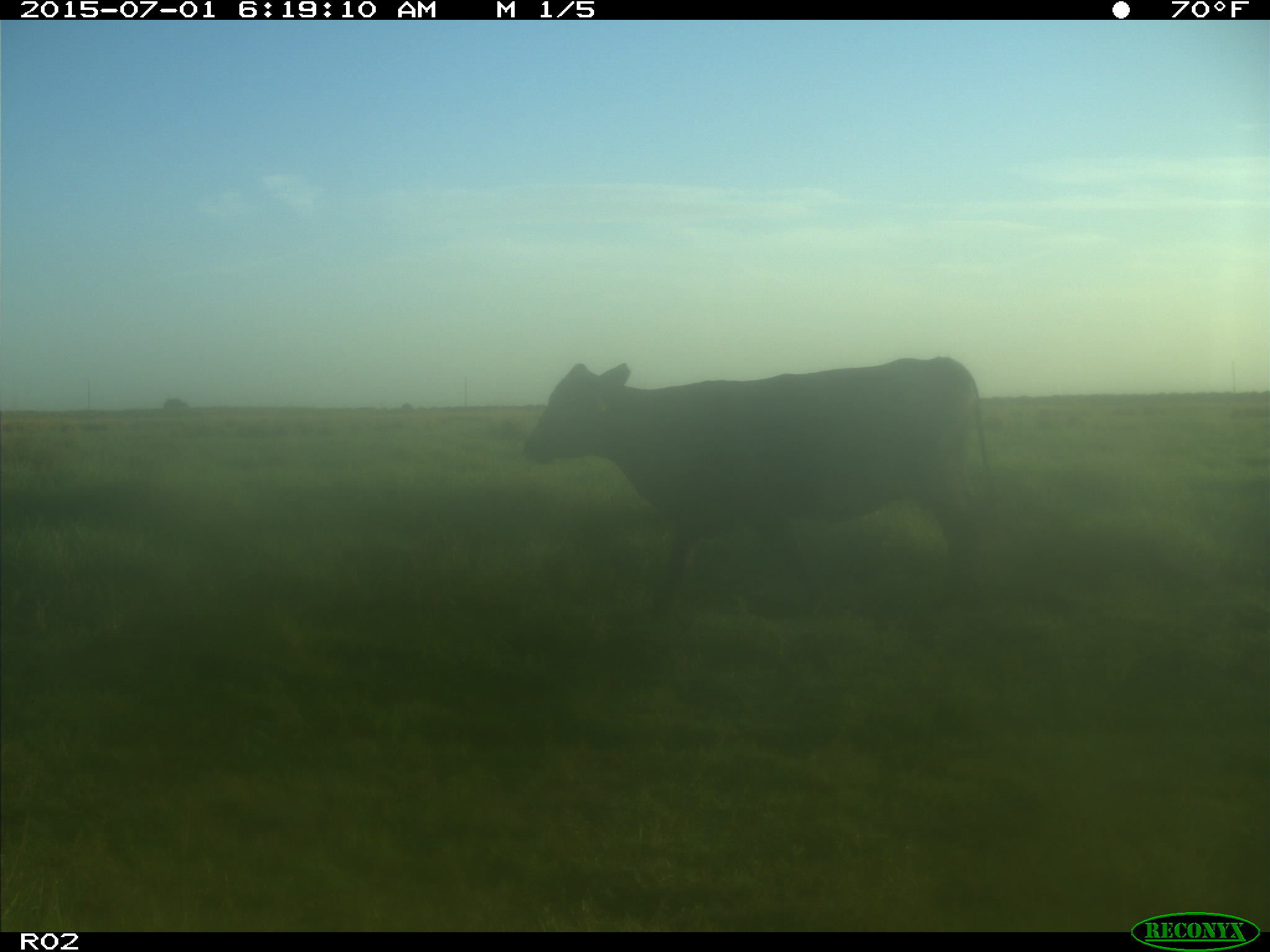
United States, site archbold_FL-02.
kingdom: Animalia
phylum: Chordata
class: Mammalia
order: Artiodactyla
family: Bovidae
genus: Bos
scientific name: Bos taurus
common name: domestic cow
Bos taurus (domestic cow).